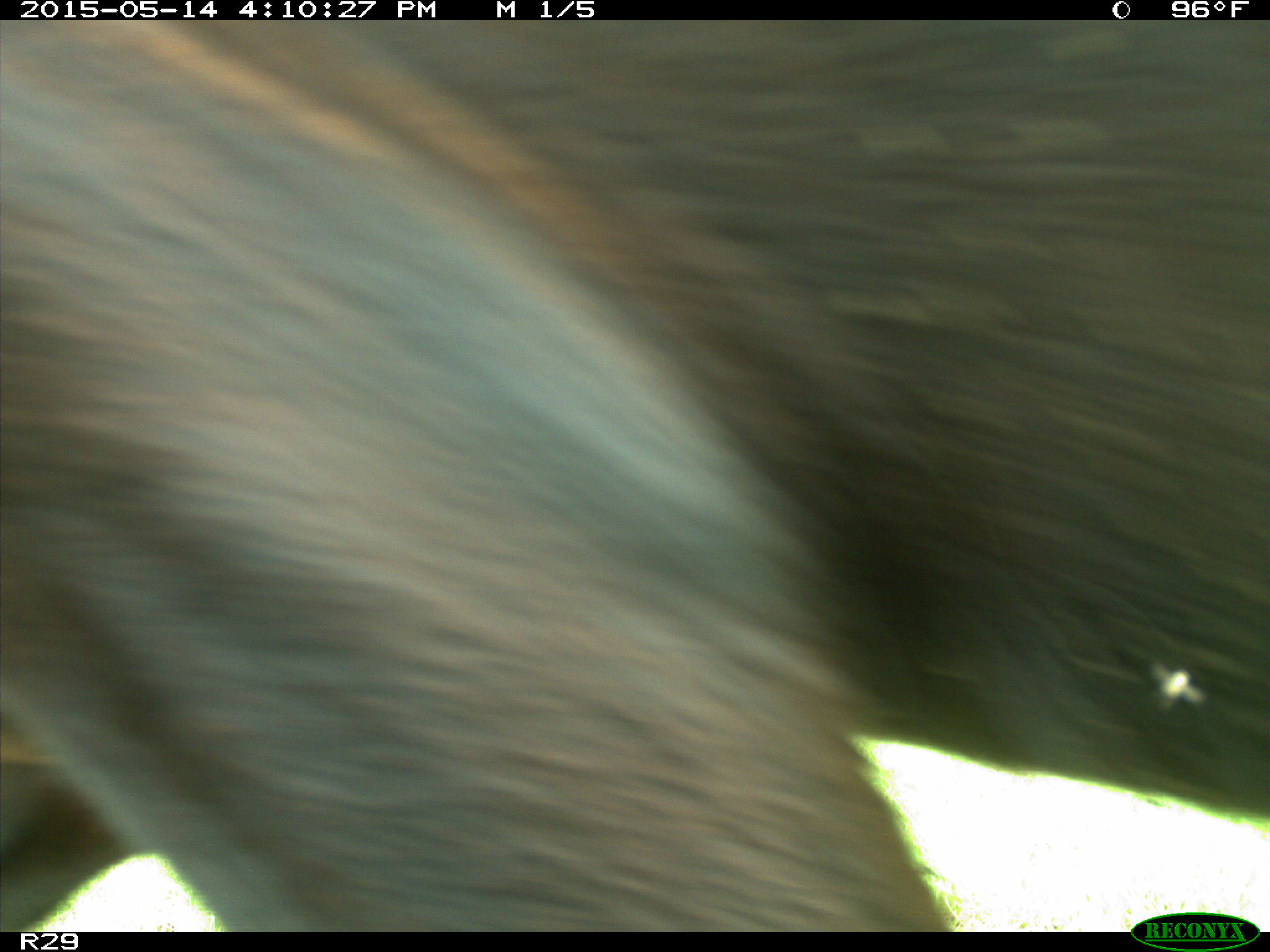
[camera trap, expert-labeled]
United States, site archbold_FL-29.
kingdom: Animalia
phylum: Chordata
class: Mammalia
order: Artiodactyla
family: Bovidae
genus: Bos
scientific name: Bos taurus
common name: domestic cow